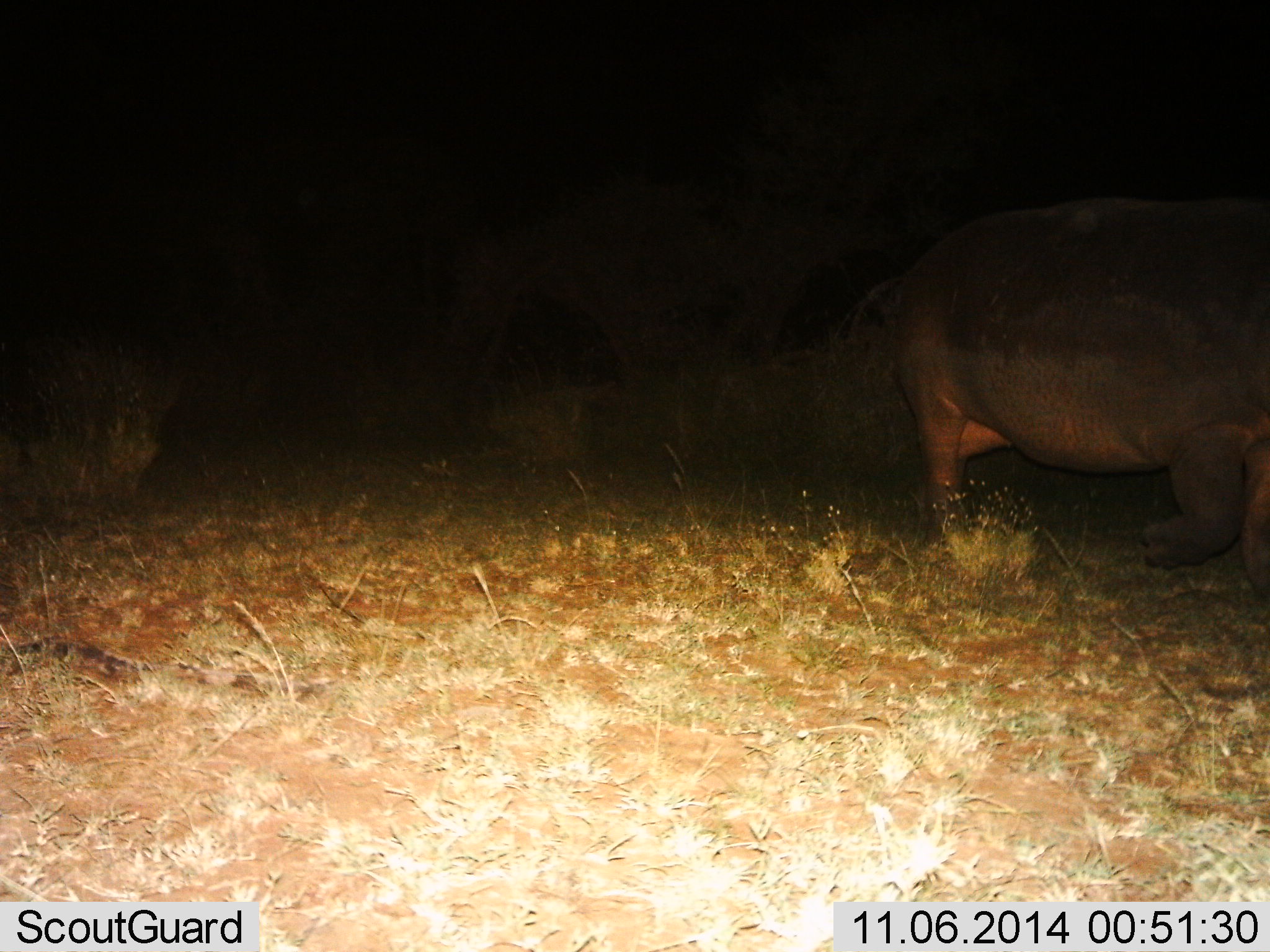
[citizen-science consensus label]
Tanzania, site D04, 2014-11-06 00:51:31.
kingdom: Animalia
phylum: Chordata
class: Mammalia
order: Artiodactyla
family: Hippopotamidae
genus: Hippopotamus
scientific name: Hippopotamus amphibius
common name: hippopotamus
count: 1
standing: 40%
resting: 0%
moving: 60%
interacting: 0%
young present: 0%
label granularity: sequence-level